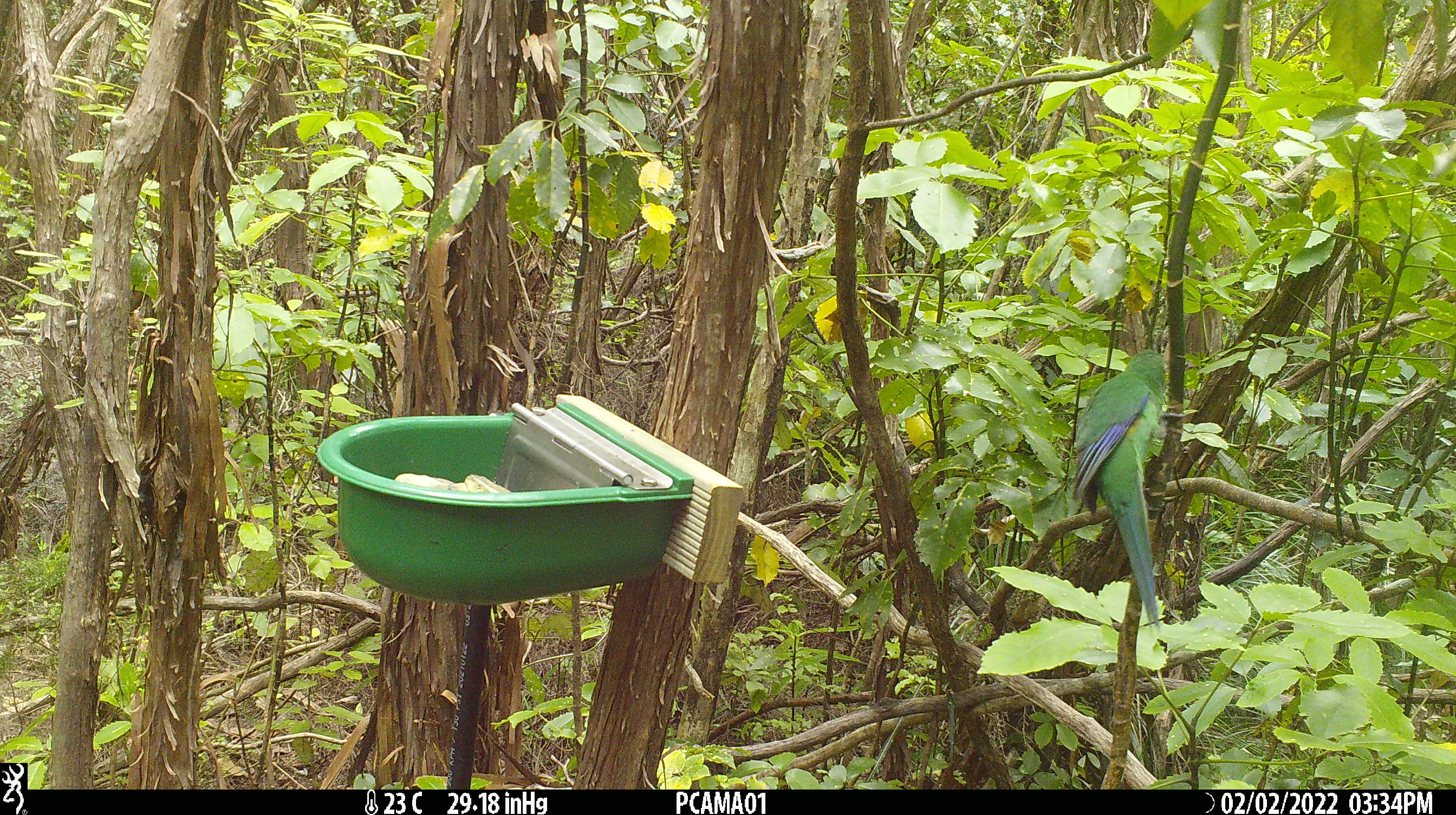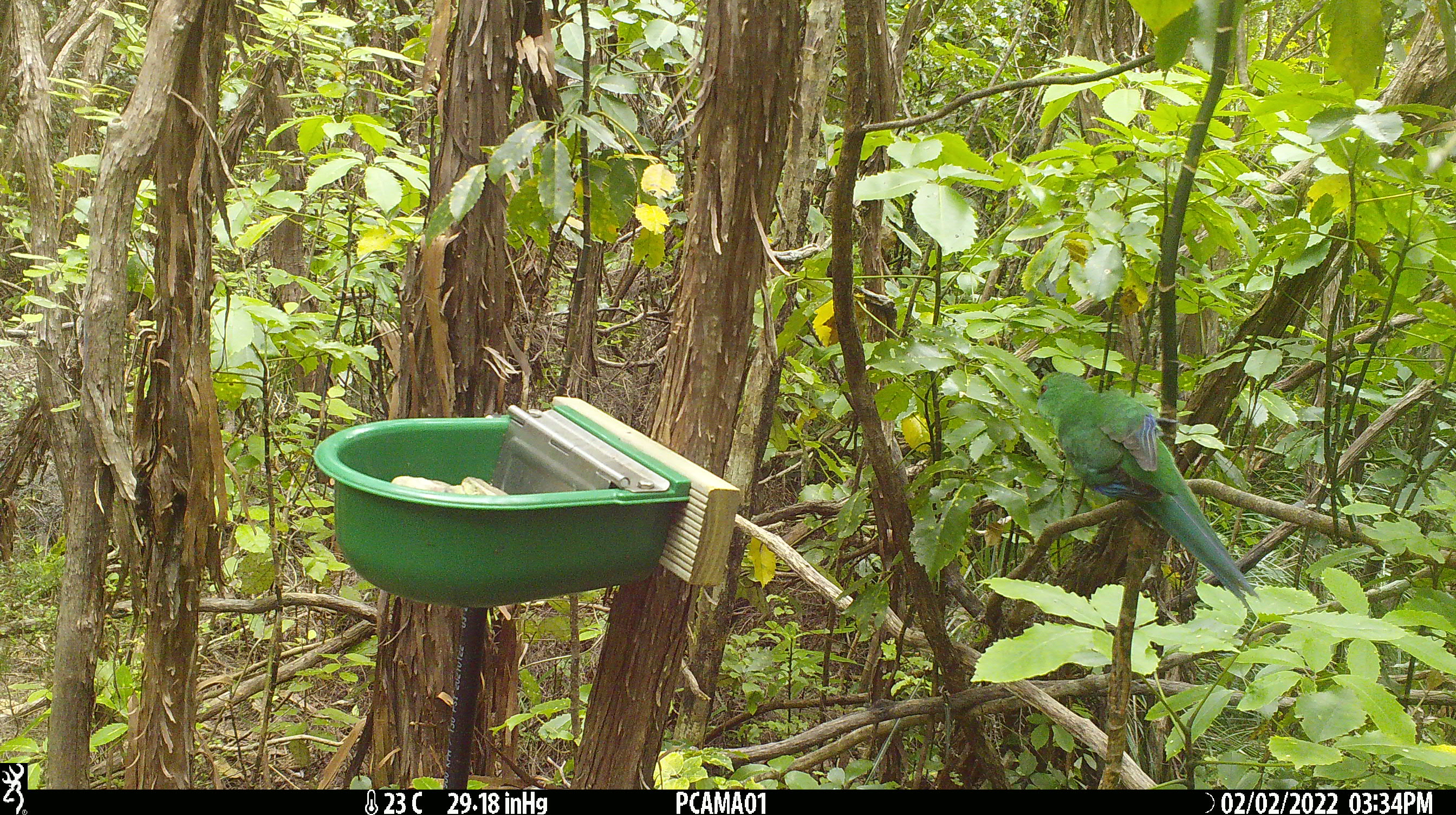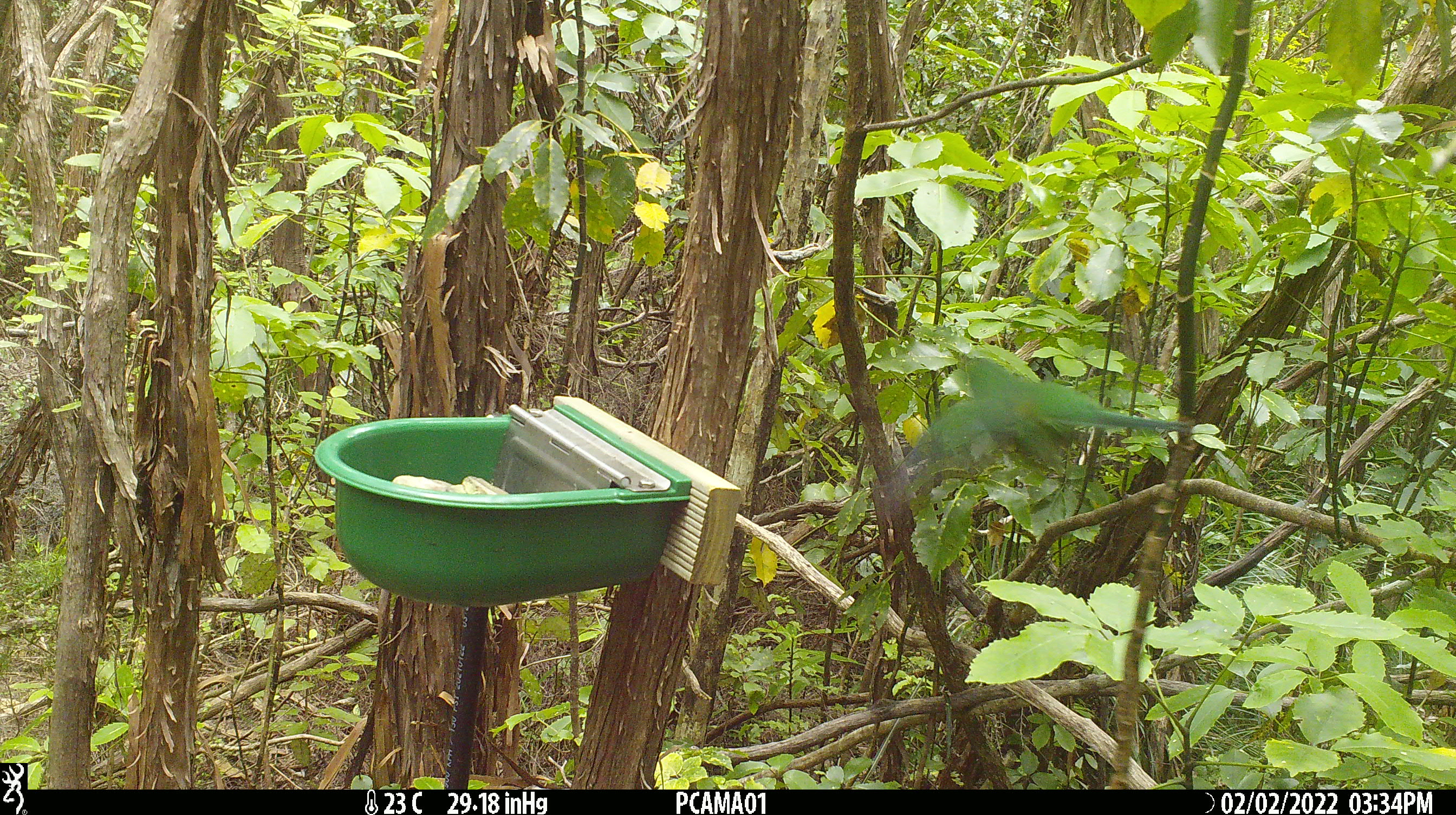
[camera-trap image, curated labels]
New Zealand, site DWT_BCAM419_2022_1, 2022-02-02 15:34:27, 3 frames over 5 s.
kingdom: Animalia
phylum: Chordata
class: Aves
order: Psittaciformes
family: Psittaculidae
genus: Cyanoramphus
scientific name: Cyanoramphus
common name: parakeet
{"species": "parakeet (Cyanoramphus)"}